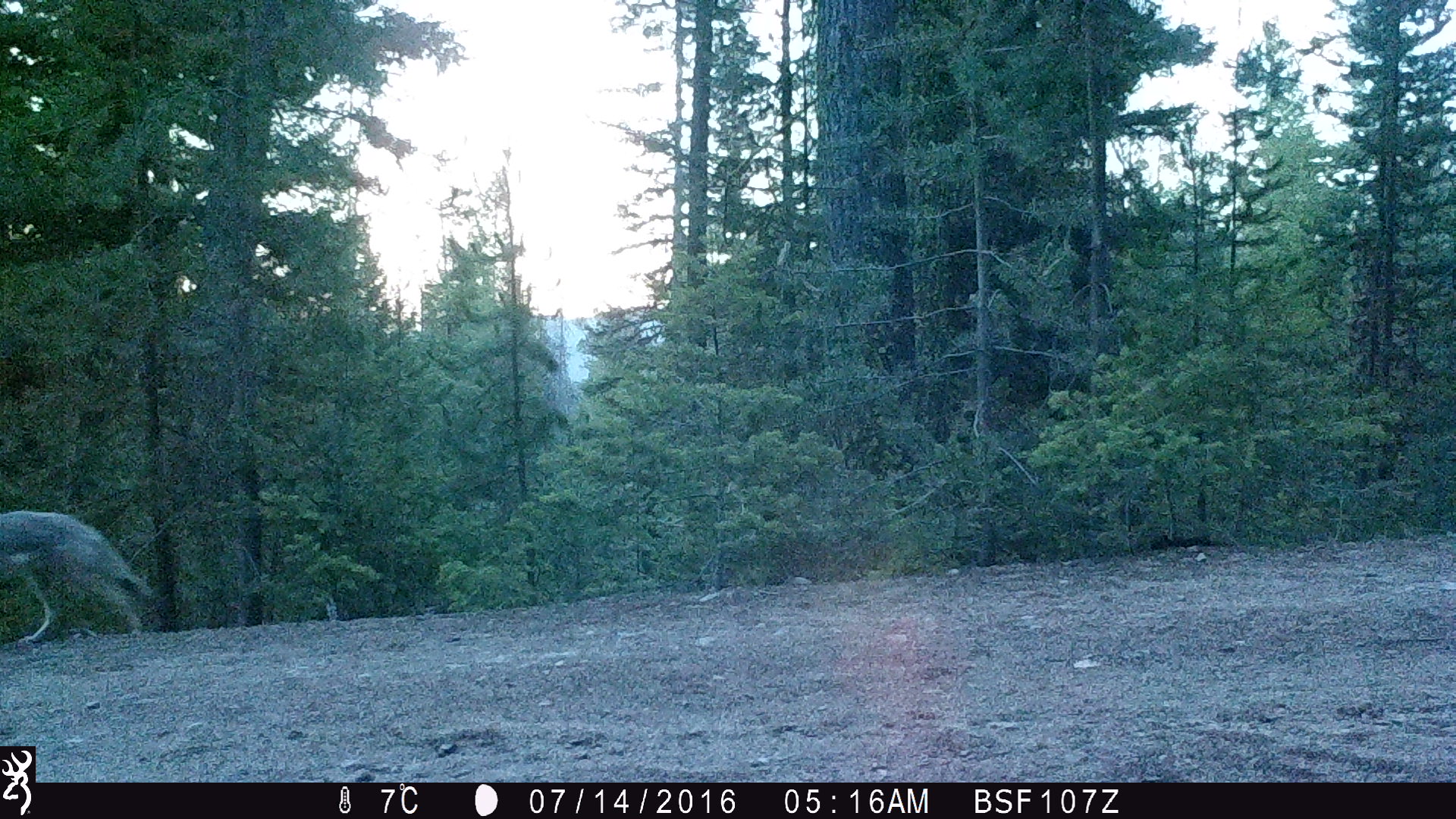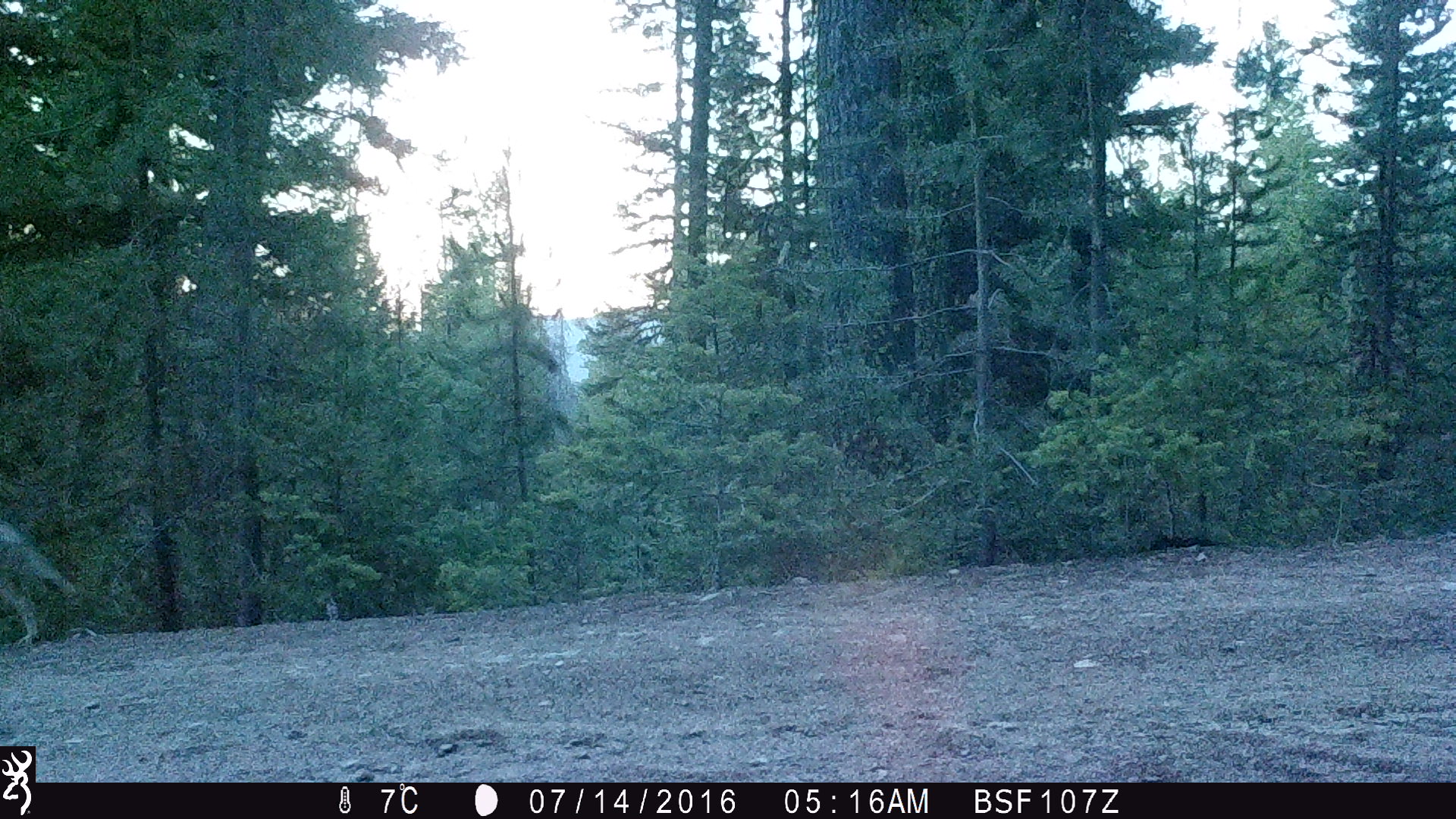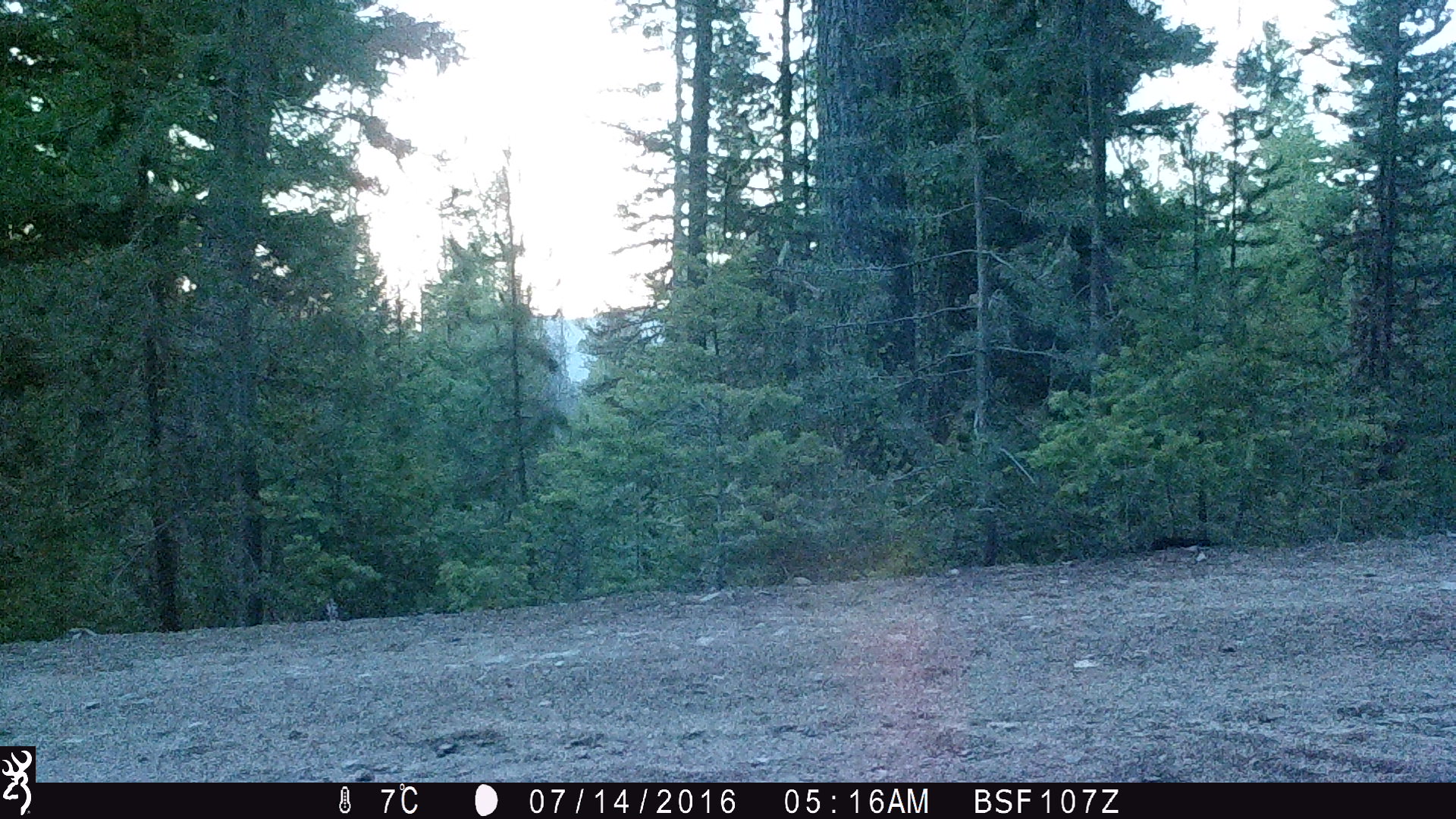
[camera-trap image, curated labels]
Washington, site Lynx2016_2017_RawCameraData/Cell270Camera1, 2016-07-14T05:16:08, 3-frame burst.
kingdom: Animalia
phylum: Chordata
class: Mammalia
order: Carnivora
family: Canidae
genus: Canis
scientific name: Canis latrans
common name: coyote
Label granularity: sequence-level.